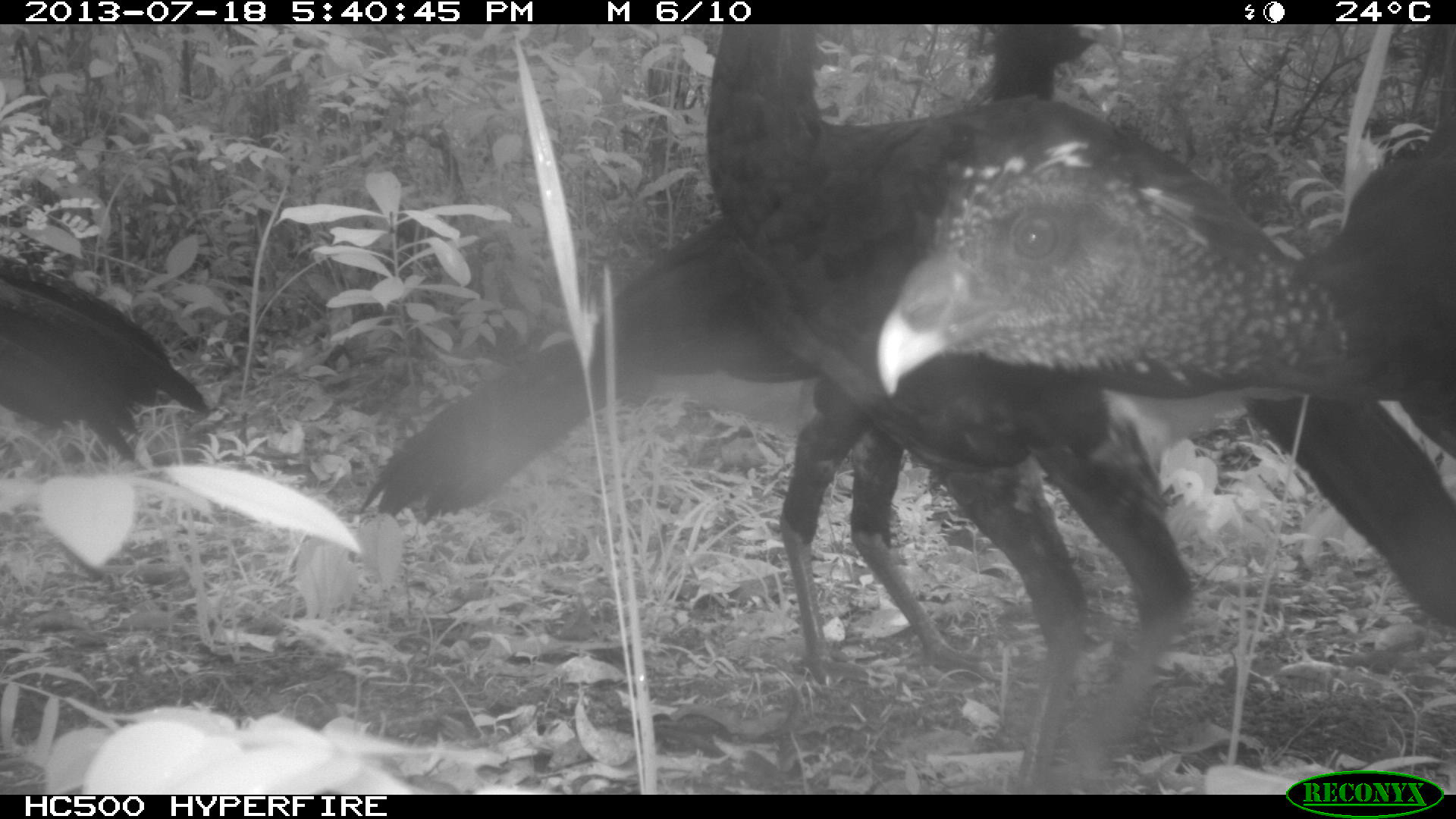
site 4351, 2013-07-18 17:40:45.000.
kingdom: Animalia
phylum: Chordata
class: Aves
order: Galliformes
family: Cracidae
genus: Crax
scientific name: Crax rubra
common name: great curassow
Crax rubra (great curassow), count 4.